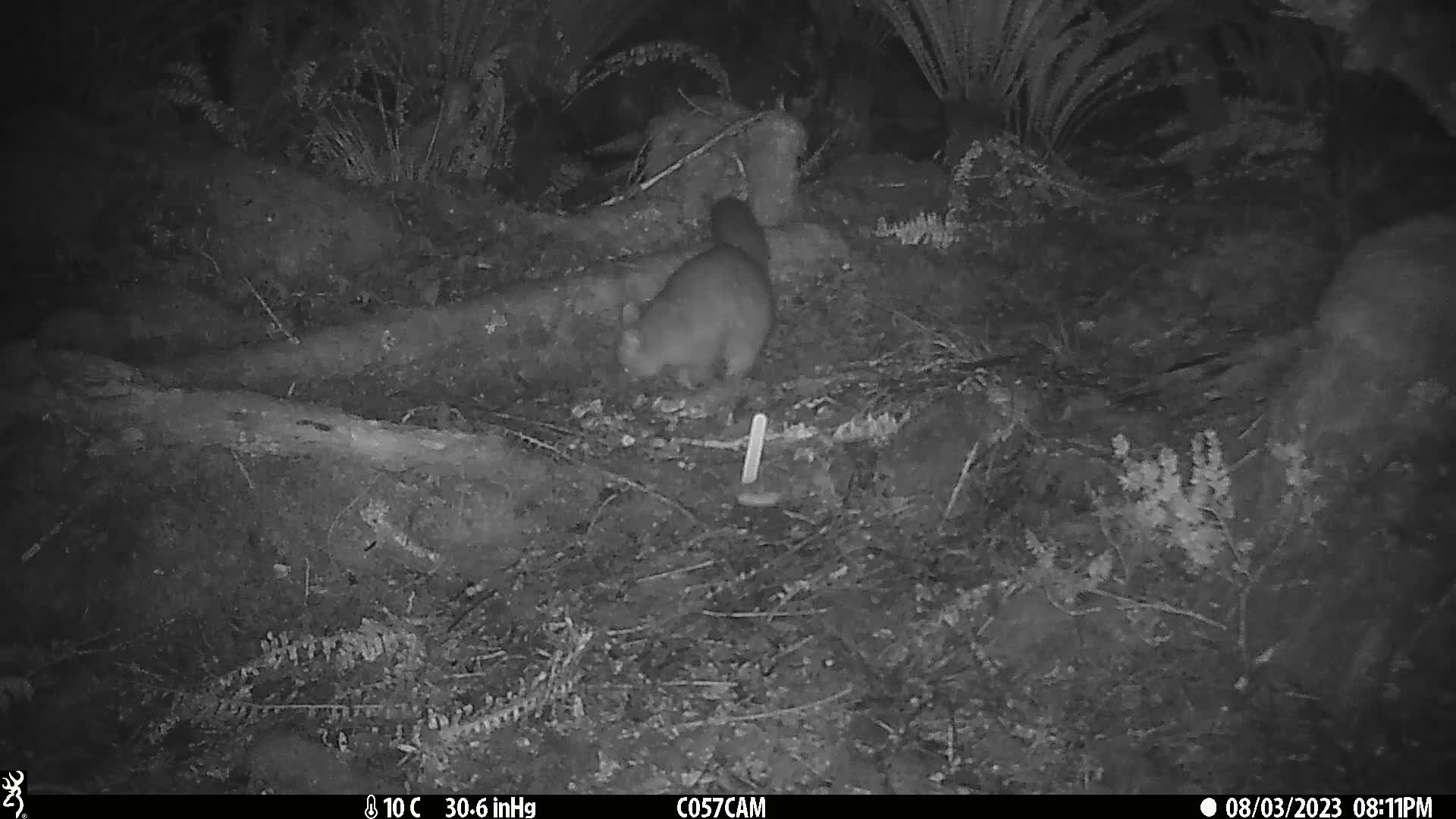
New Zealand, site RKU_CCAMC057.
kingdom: Animalia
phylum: Chordata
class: Mammalia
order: Diprotodontia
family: Phalangeridae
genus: Trichosurus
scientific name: Trichosurus vulpecula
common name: common brushtail possum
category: possum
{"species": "possum (common brushtail possum) (Trichosurus vulpecula)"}